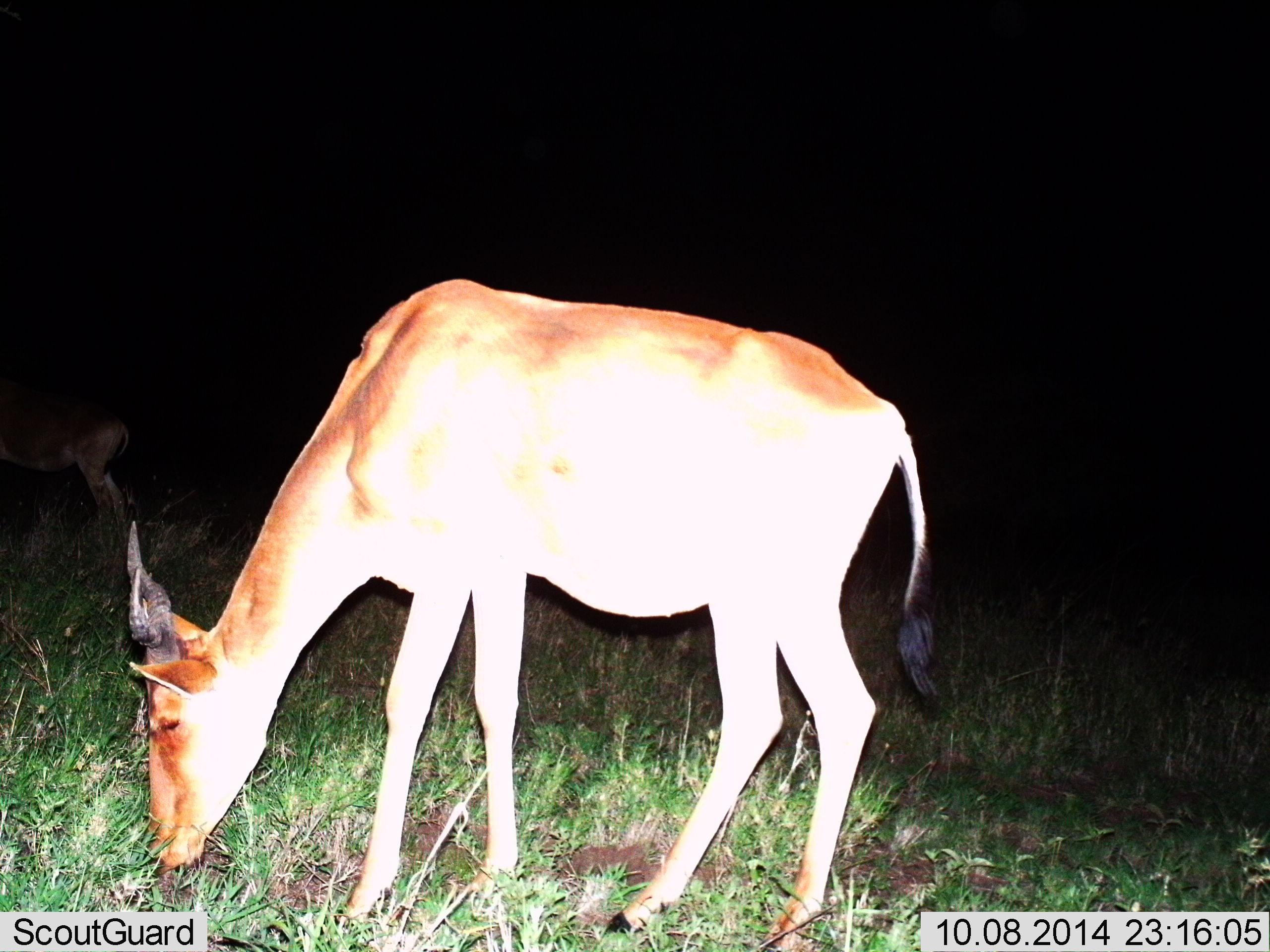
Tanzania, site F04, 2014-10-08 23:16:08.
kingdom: Animalia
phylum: Chordata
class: Mammalia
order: Artiodactyla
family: Bovidae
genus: Alcelaphus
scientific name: Alcelaphus buselaphus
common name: hartebeest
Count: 2.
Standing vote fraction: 20%.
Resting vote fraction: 0%.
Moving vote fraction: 0%.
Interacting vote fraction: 0%.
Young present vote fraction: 0%.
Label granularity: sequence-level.